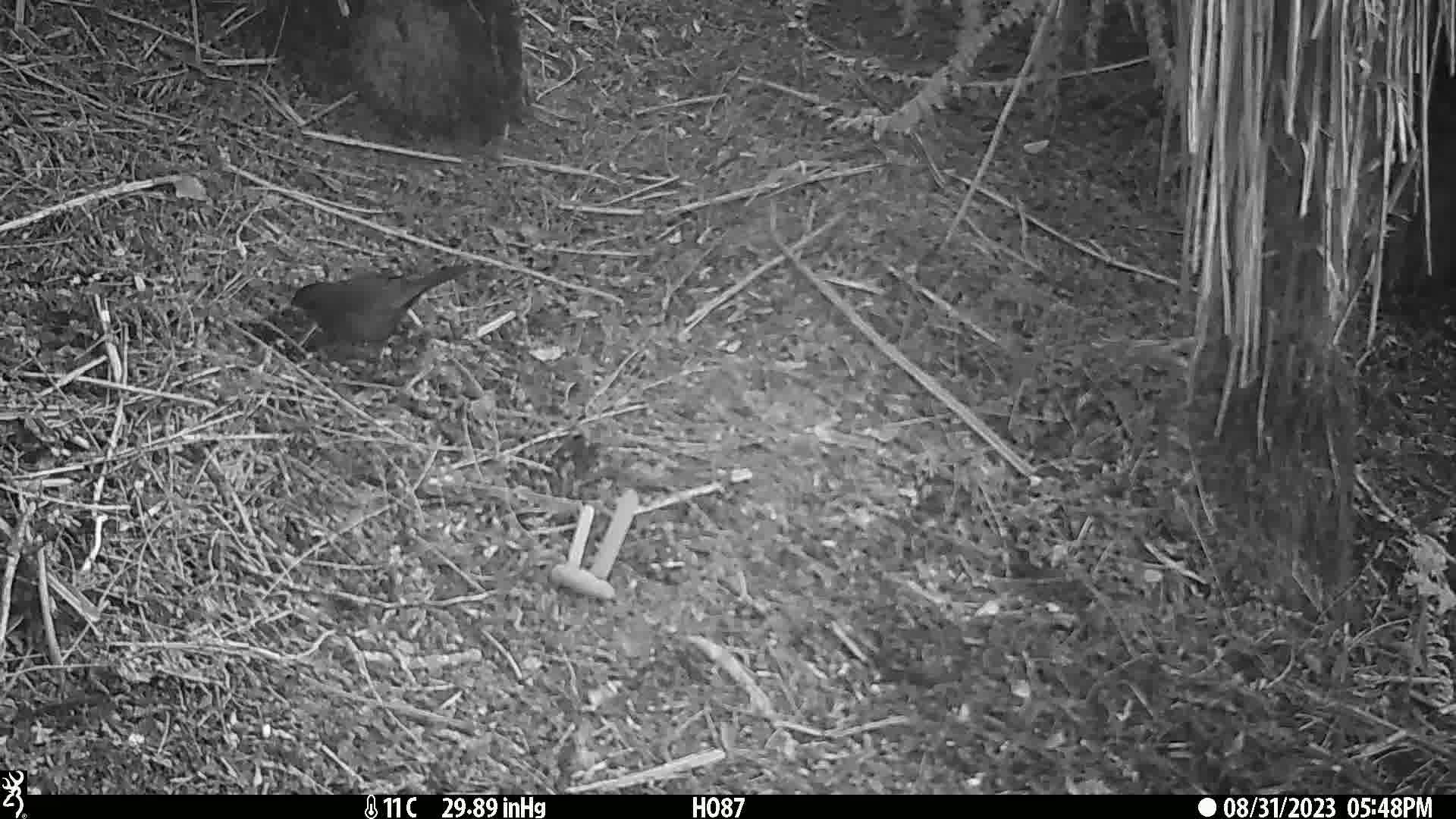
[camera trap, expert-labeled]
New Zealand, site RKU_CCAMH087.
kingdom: Animalia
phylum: Chordata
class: Aves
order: Passeriformes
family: Turdidae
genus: Turdus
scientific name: Turdus merula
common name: eurasian blackbird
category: blackbird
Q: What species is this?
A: Blackbird (eurasian blackbird) (Turdus merula).